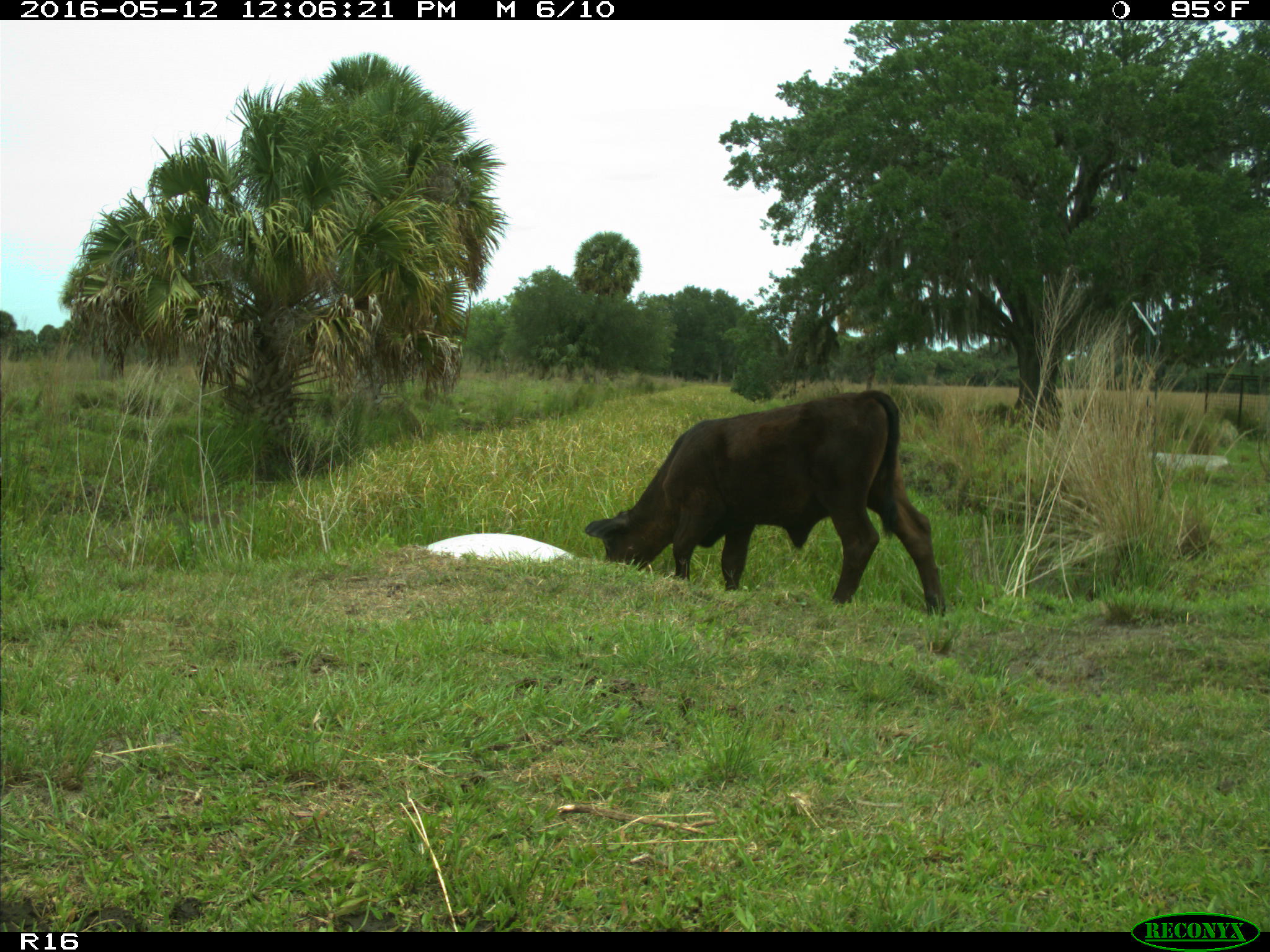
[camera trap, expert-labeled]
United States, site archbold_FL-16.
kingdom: Animalia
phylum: Chordata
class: Mammalia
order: Artiodactyla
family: Bovidae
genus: Bos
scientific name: Bos taurus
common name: domestic cow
Bos taurus (domestic cow).